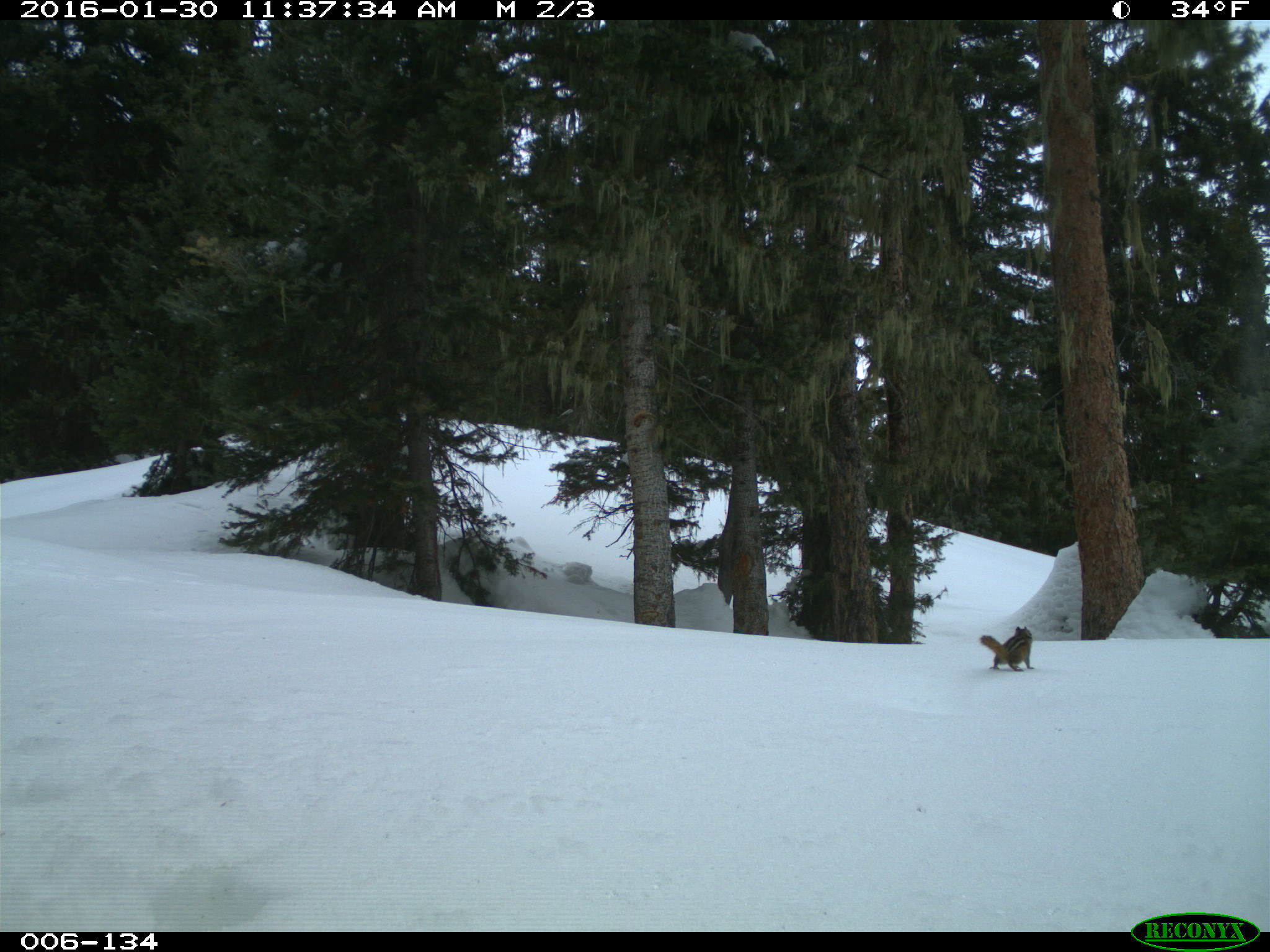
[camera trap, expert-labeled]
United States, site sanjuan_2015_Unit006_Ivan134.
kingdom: Animalia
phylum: Chordata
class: Mammalia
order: Rodentia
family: Sciuridae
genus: Tamias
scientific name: Tamias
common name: chipmunk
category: unidentified chipmunk